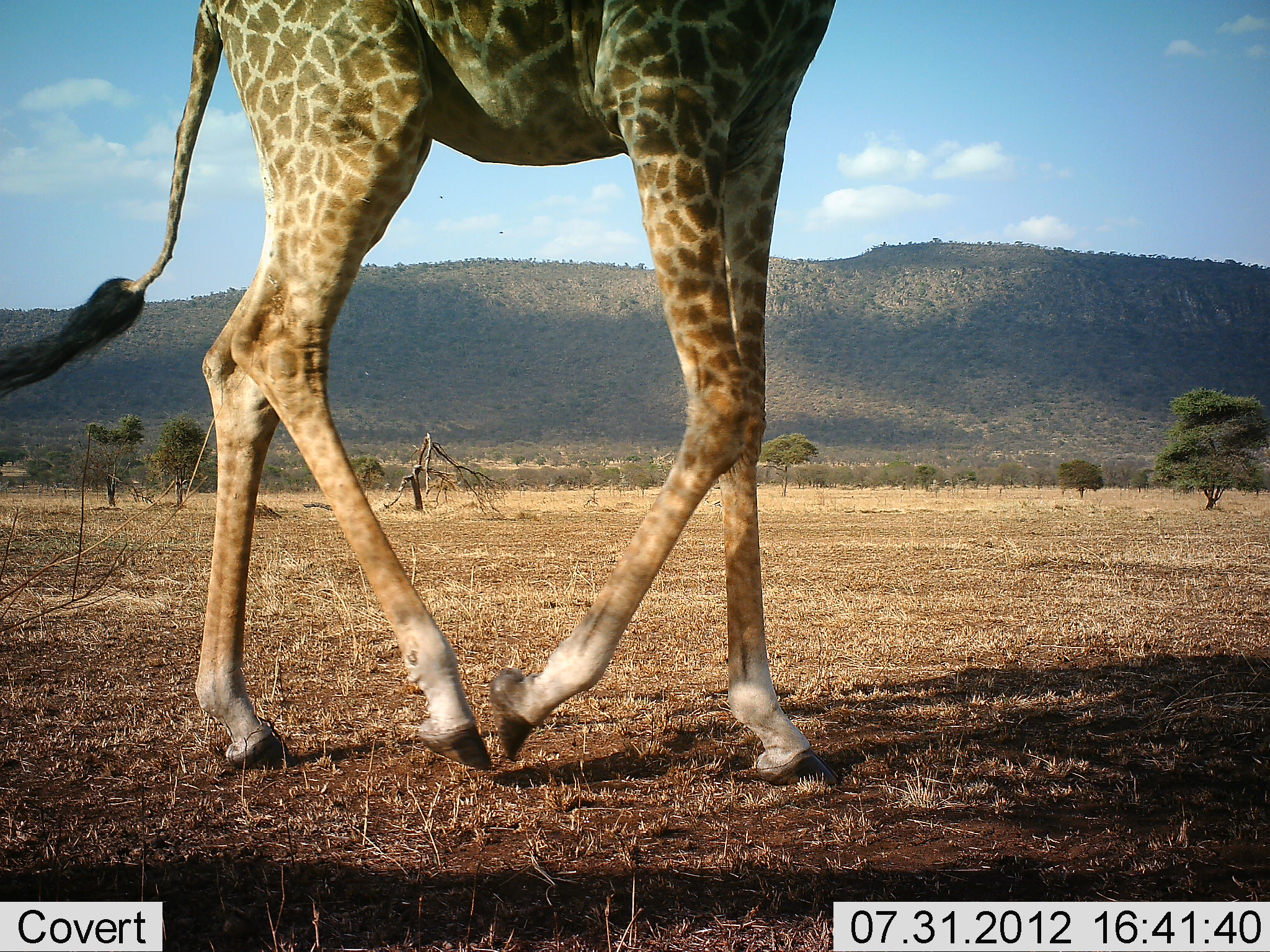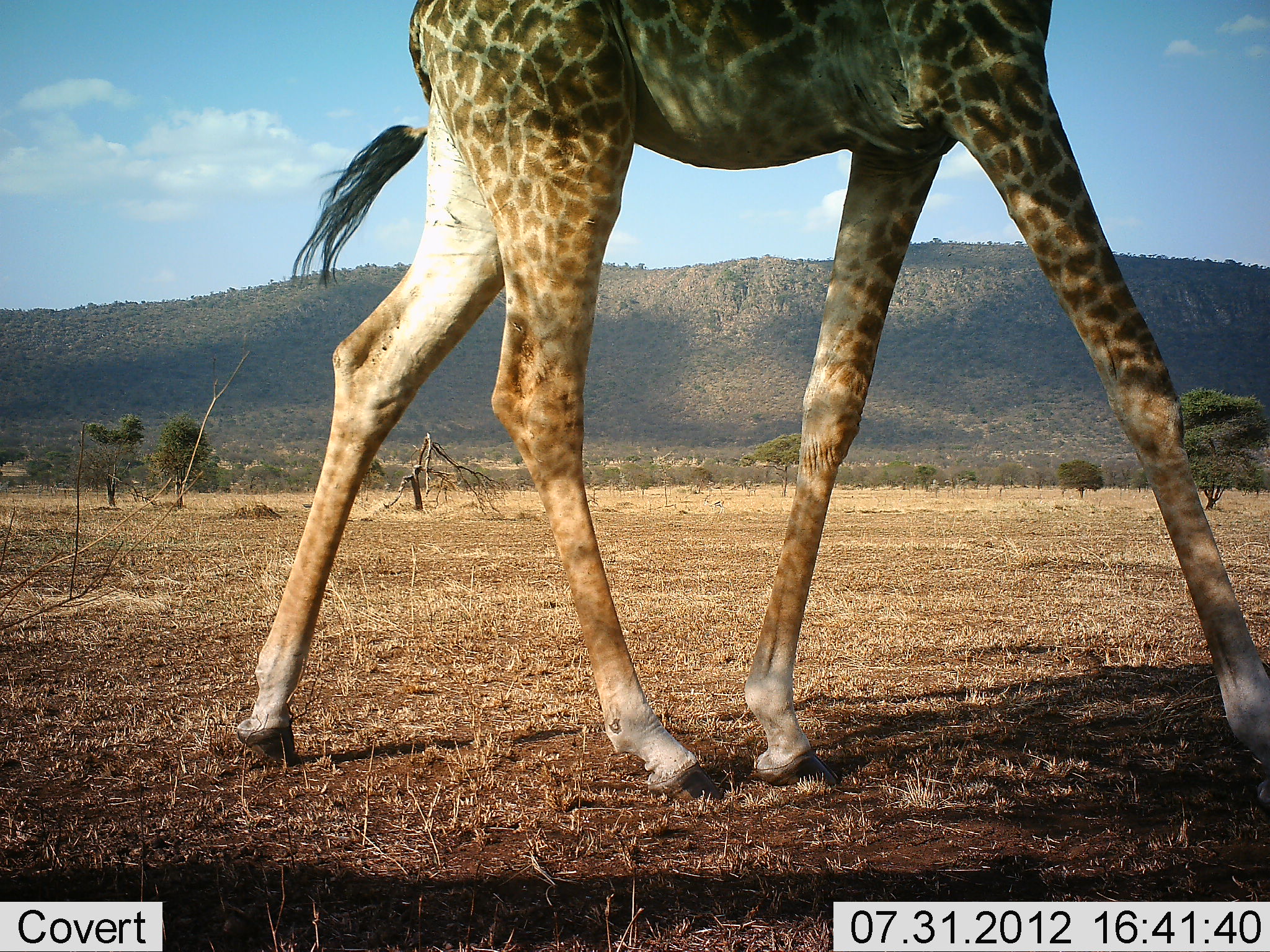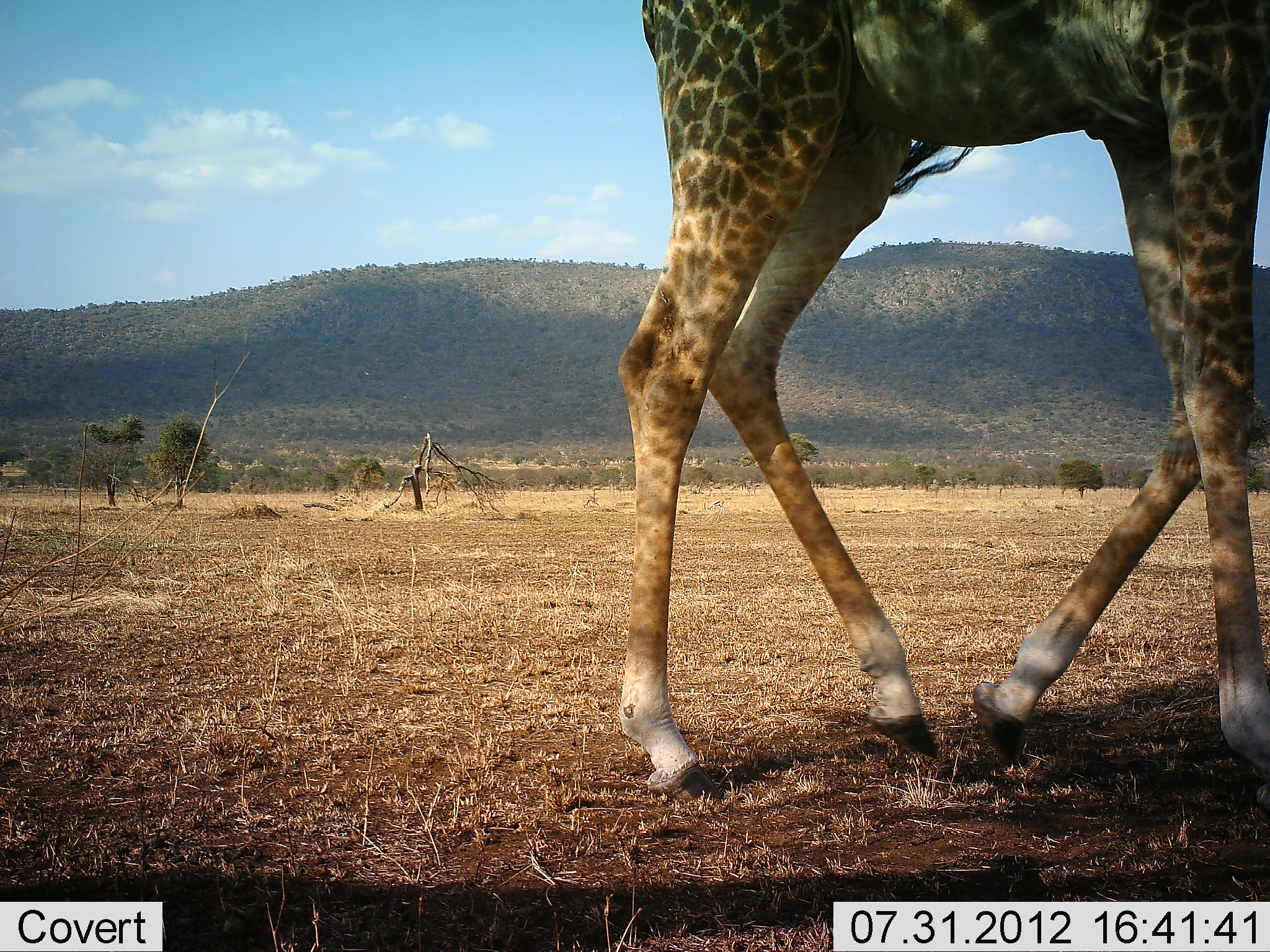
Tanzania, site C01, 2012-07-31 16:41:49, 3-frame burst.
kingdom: Animalia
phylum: Chordata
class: Mammalia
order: Artiodactyla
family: Giraffidae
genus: Giraffa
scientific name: Giraffa camelopardalis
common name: giraffe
Giraffe (Giraffa camelopardalis), count 1. Behavior (volunteer vote fractions): standing 10%, resting 0%, moving 90%, interacting 0%. Young present (vote fraction): 0%. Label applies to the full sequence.